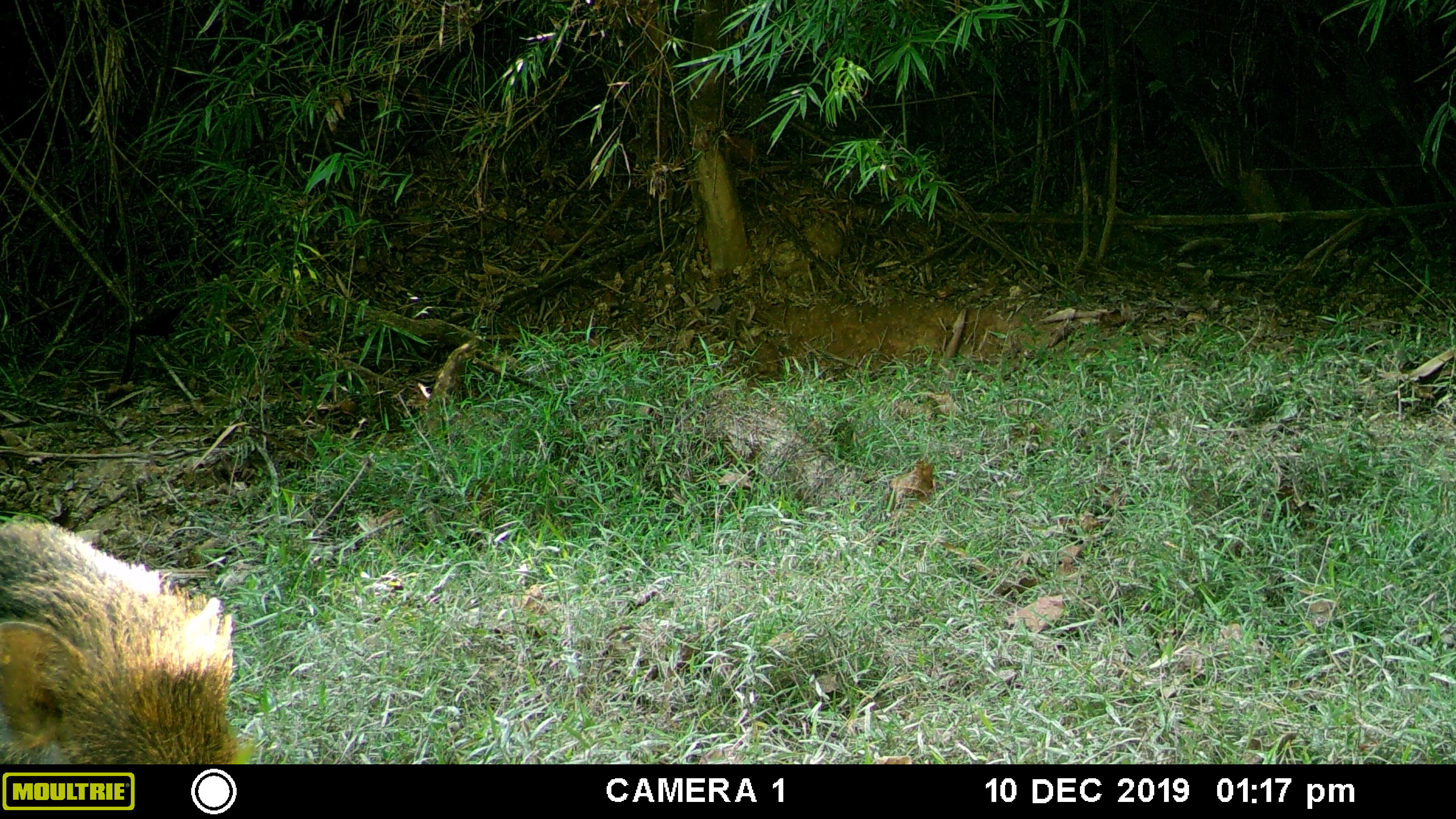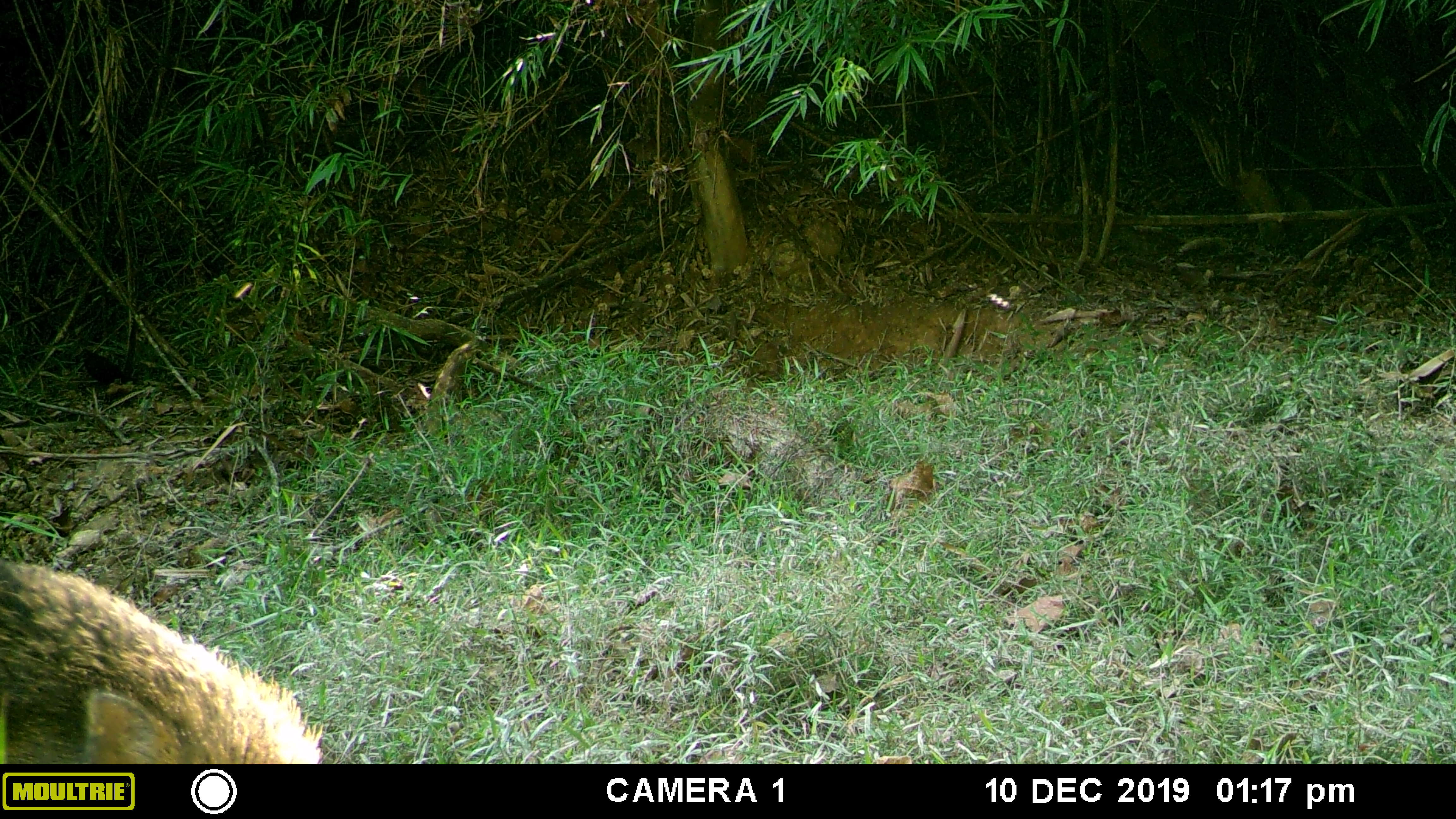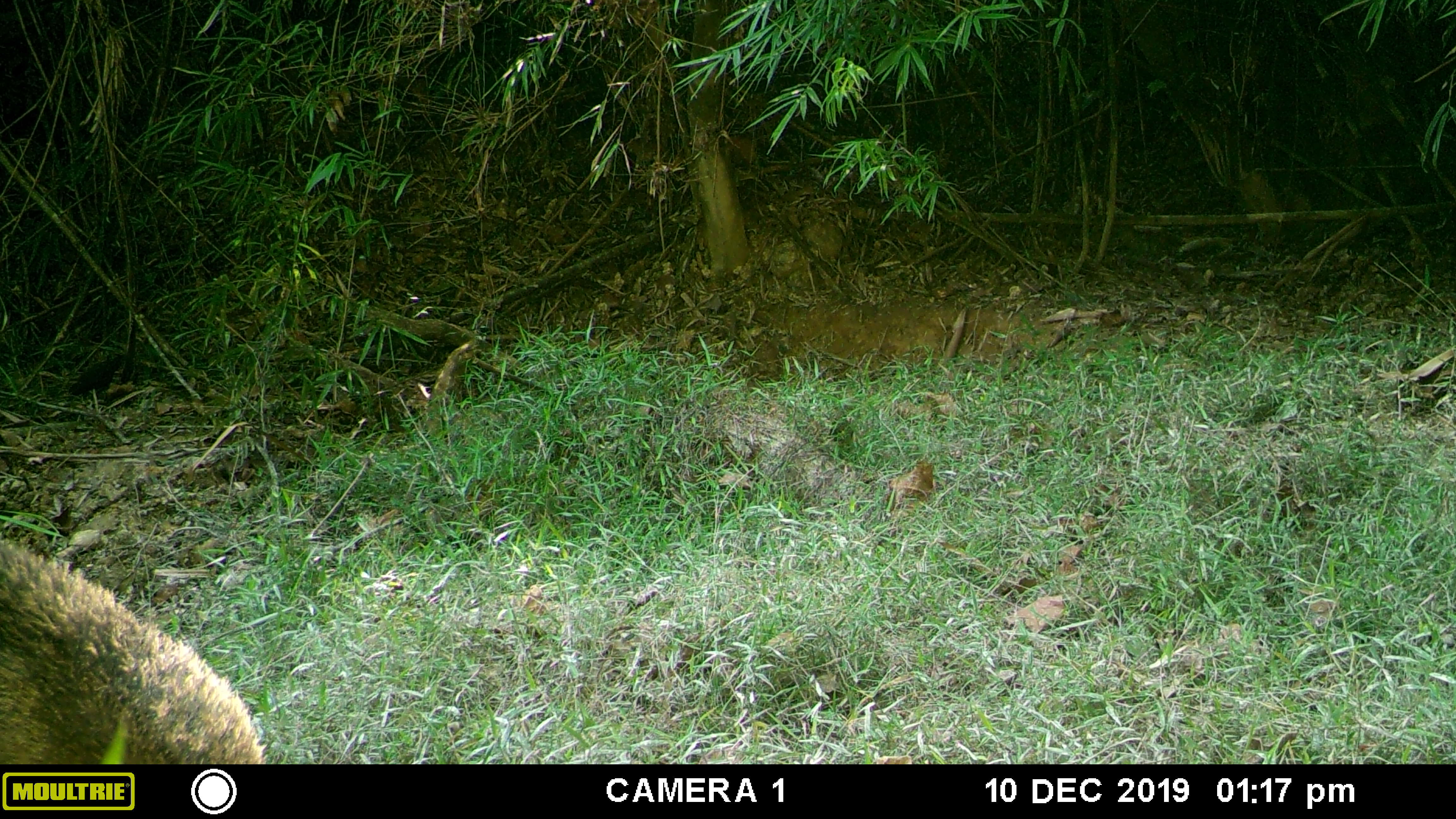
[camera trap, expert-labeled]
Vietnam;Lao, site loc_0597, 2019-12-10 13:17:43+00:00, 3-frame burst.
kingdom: Animalia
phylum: Chordata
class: Mammalia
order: Artiodactyla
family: Suidae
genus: Sus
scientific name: Sus scrofa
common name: eurasian wild pig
Eurasian wild pig (Sus scrofa). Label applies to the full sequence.